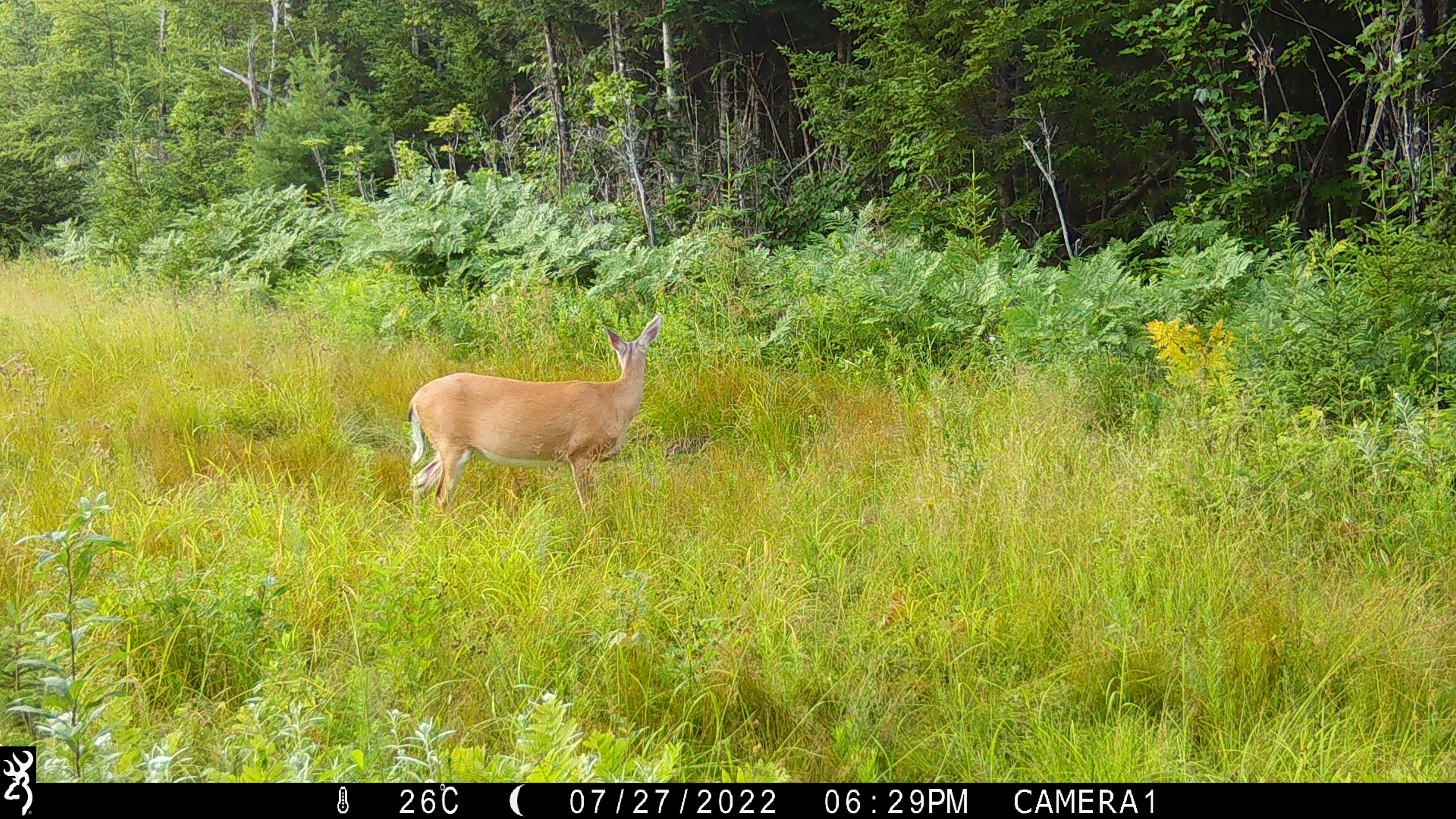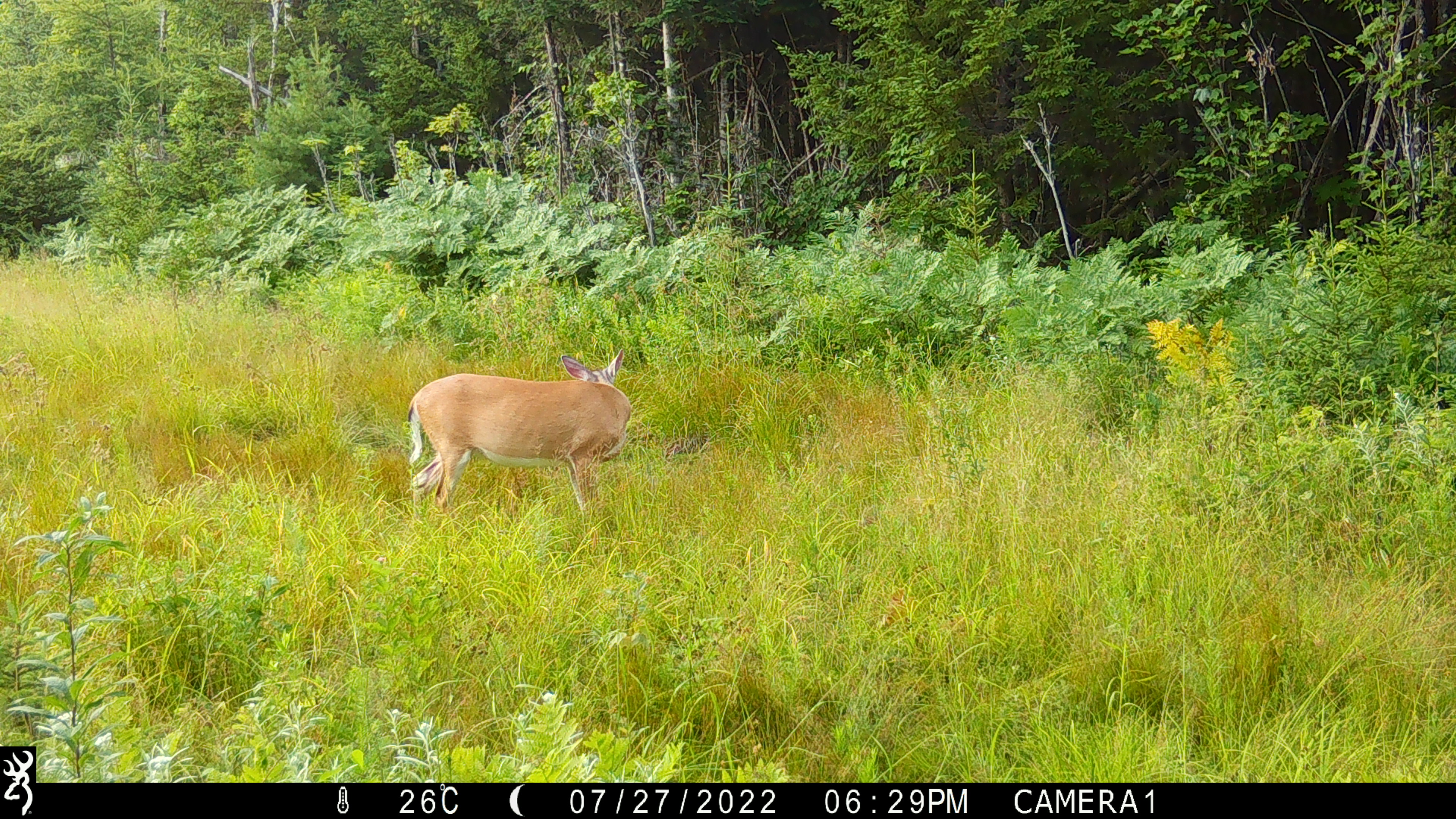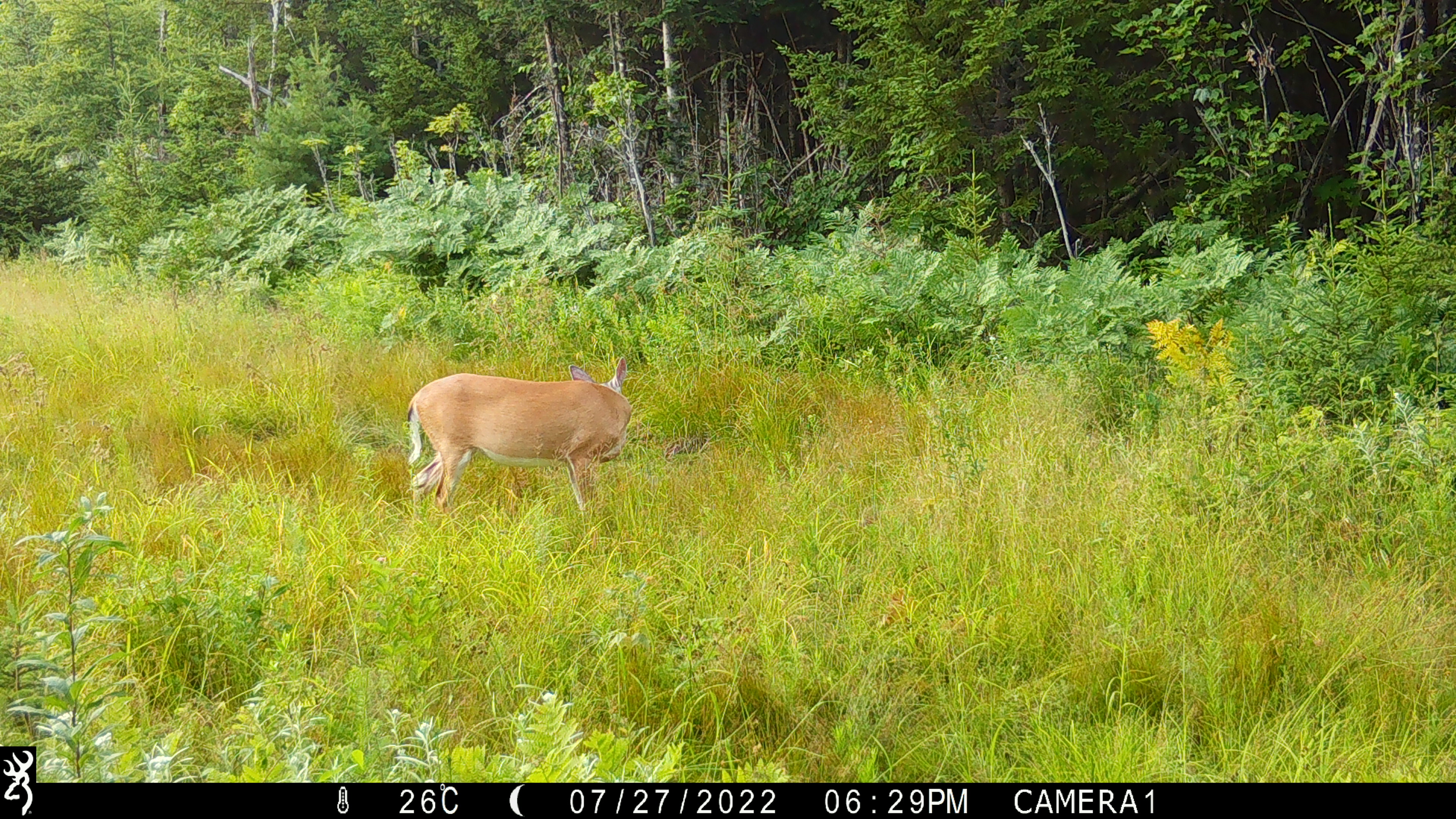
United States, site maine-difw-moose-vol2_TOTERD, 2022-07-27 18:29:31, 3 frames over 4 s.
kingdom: Animalia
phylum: Chordata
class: Mammalia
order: Artiodactyla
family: Cervidae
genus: Odocoileus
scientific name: Odocoileus virginianus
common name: white-tailed deer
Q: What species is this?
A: White-tailed deer (Odocoileus virginianus).